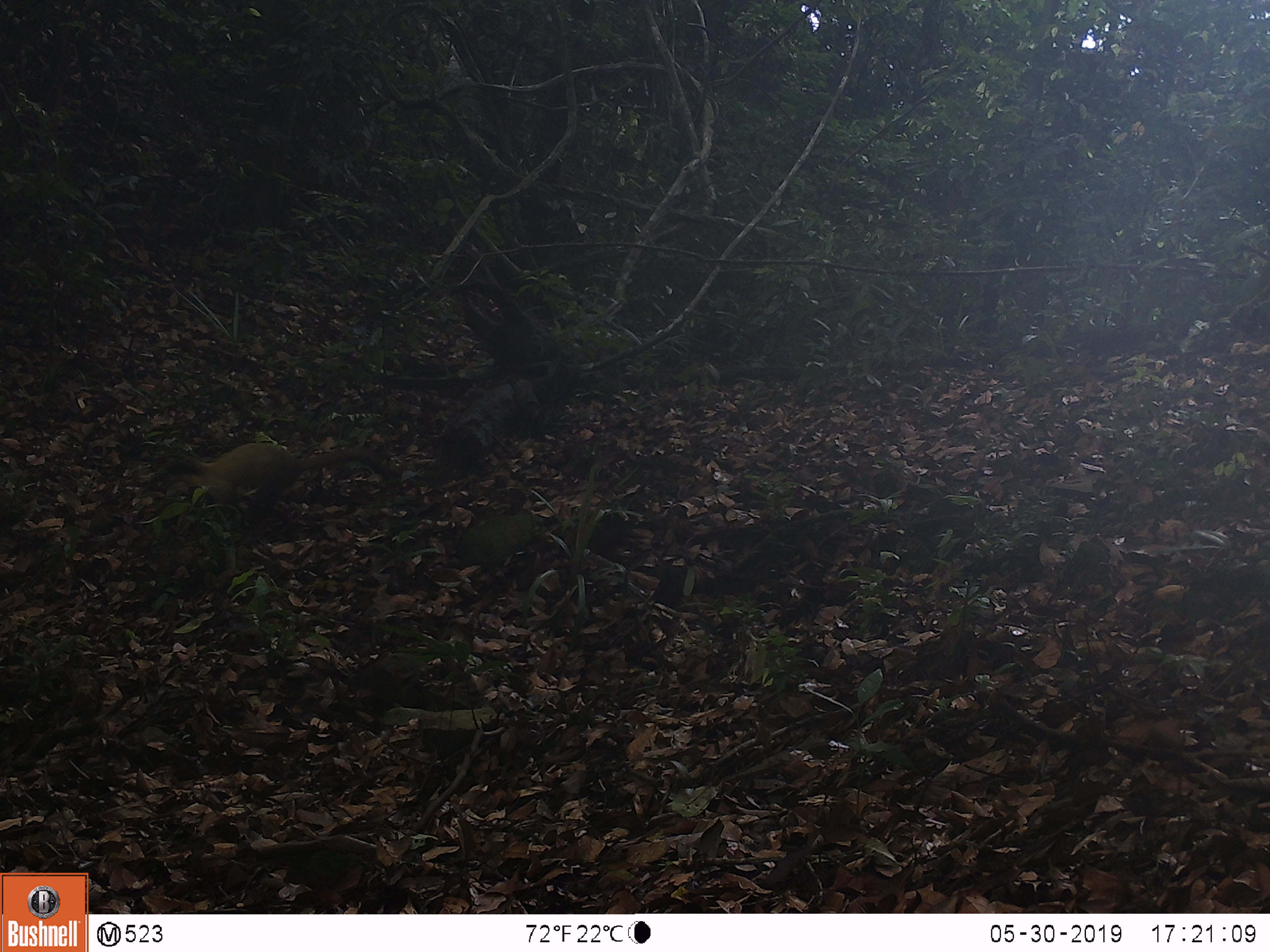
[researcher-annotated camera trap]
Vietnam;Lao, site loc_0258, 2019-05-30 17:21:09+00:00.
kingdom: Animalia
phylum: Chordata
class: Mammalia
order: Carnivora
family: Mustelidae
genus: Martes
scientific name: Martes flavigula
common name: yellow-throated marten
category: yellow throated marten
Yellow throated marten (yellow-throated marten) (Martes flavigula). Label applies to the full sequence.